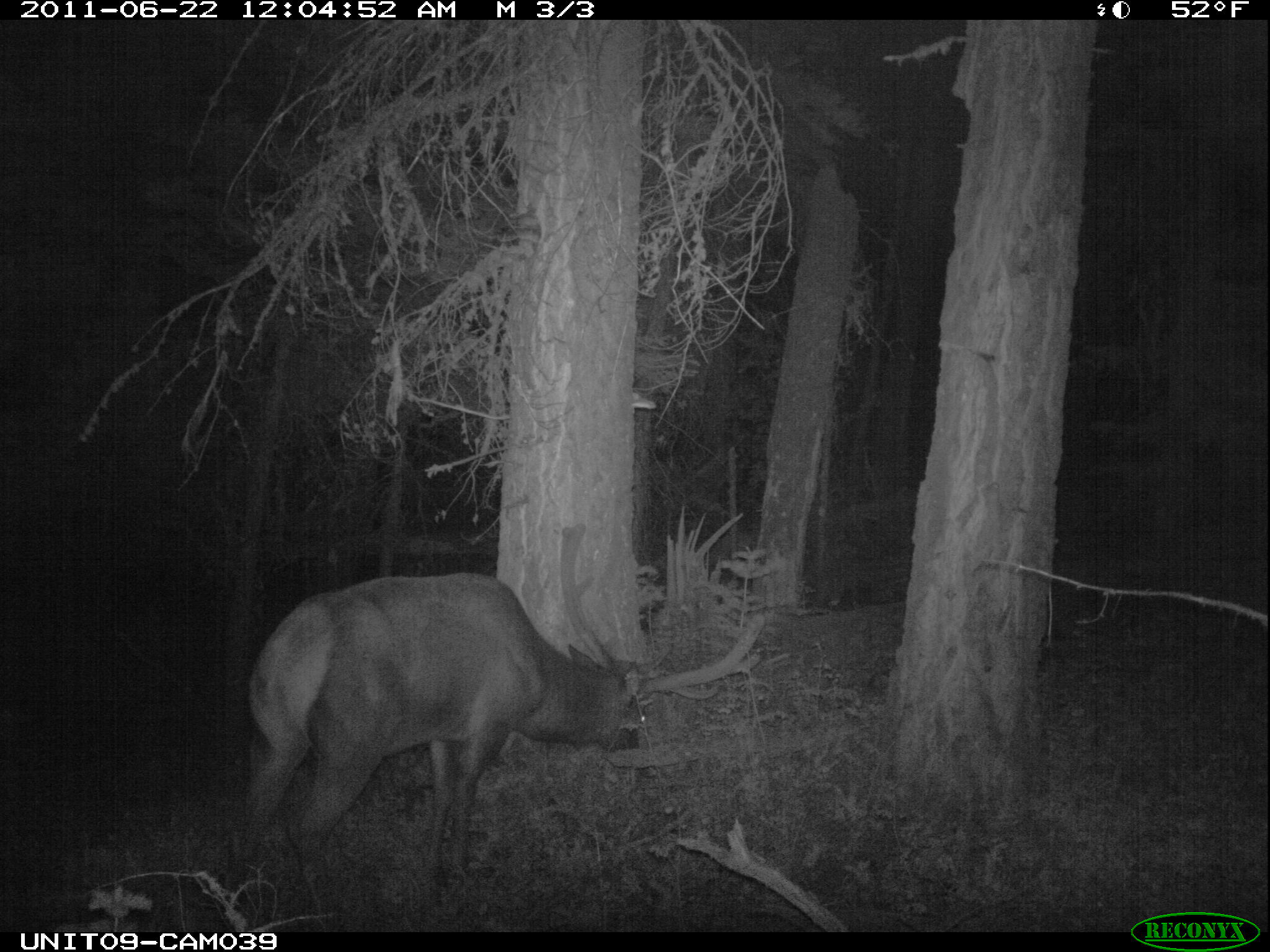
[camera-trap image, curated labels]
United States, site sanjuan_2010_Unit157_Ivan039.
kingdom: Animalia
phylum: Chordata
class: Mammalia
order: Artiodactyla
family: Cervidae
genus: Cervus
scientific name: Cervus elaphus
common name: red deer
Cervus elaphus (red deer).